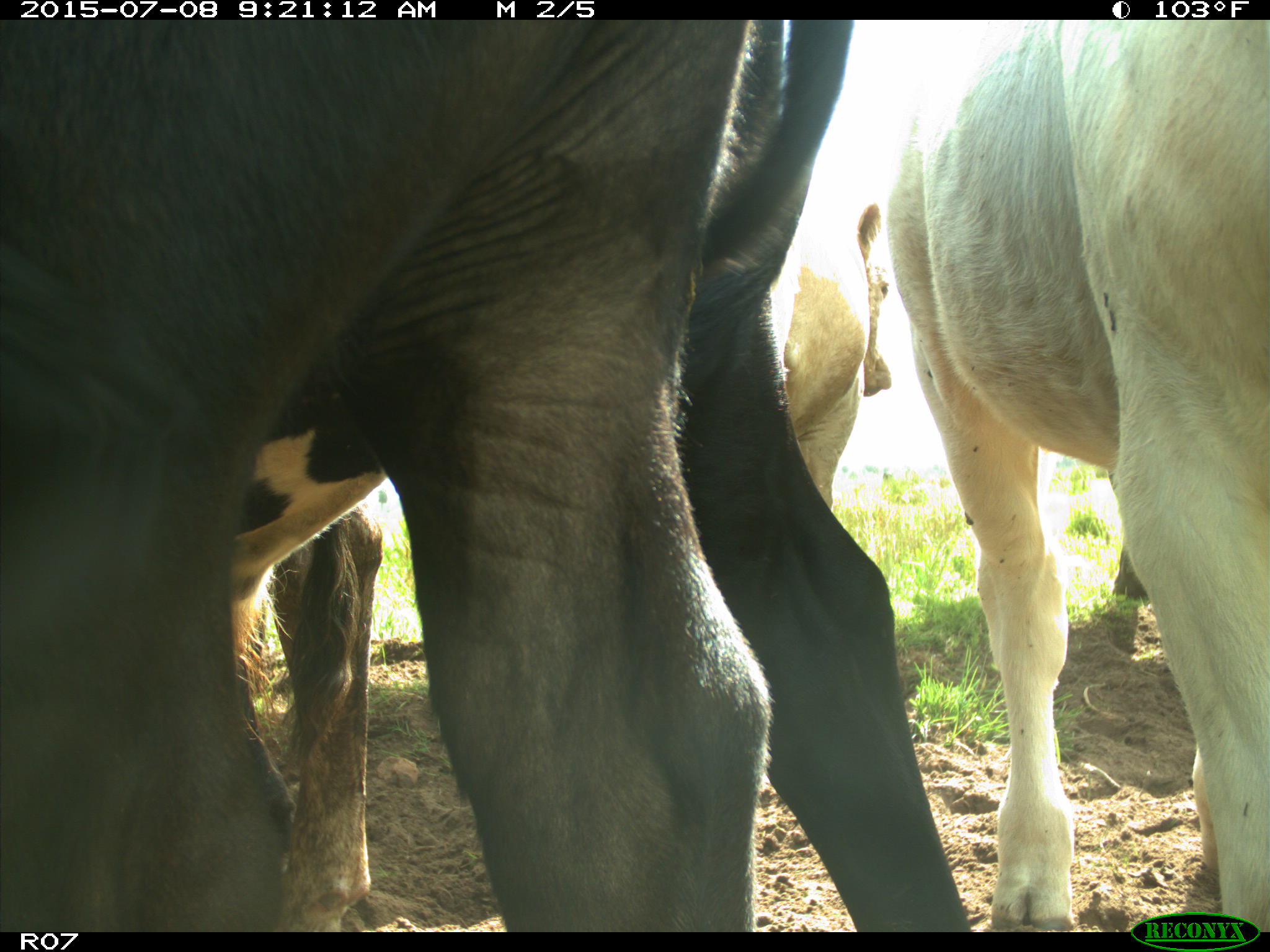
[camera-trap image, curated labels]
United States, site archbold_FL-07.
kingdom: Animalia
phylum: Chordata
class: Mammalia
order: Artiodactyla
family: Bovidae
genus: Bos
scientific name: Bos taurus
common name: domestic cow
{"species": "Bos taurus (domestic cow)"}